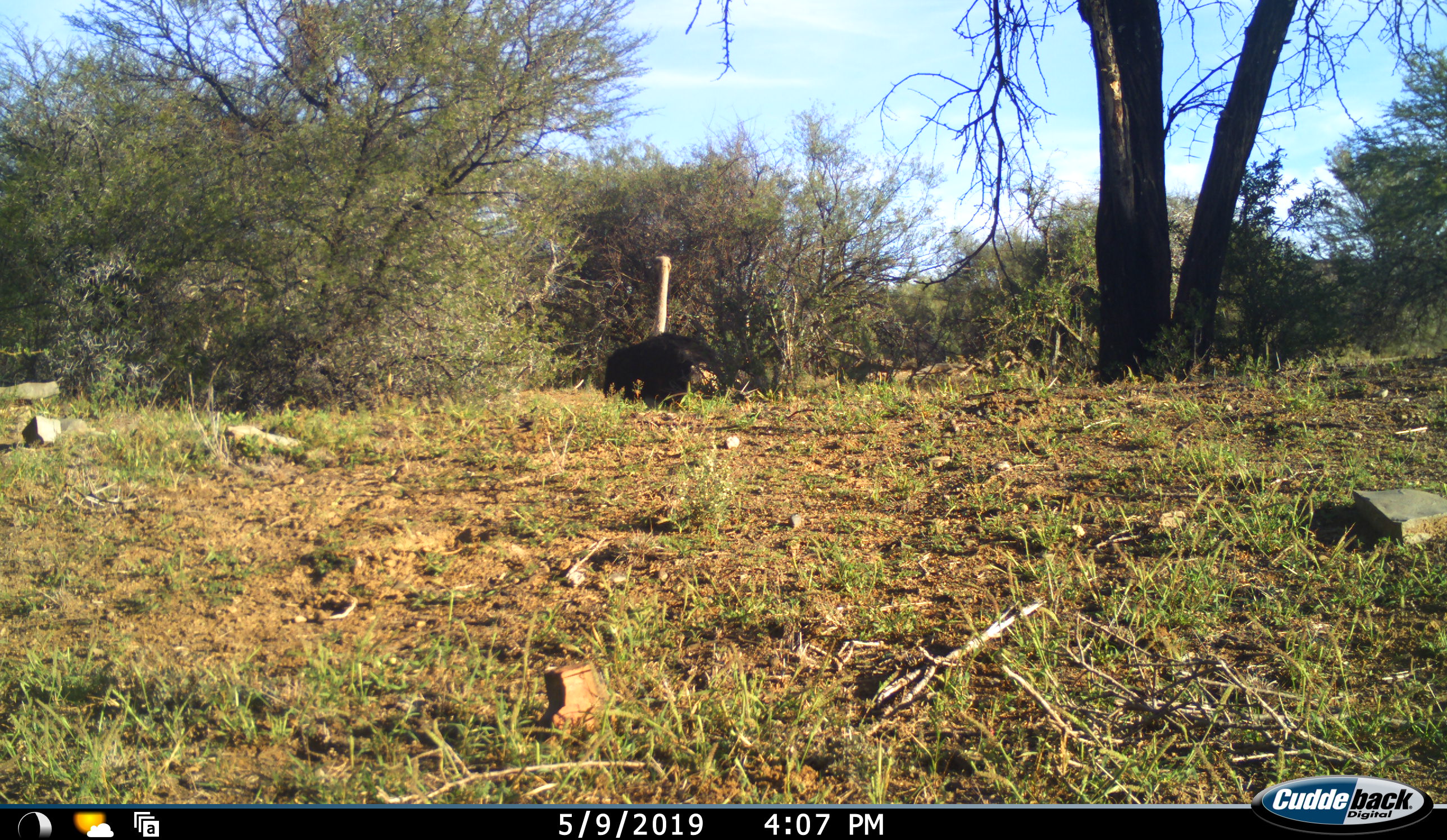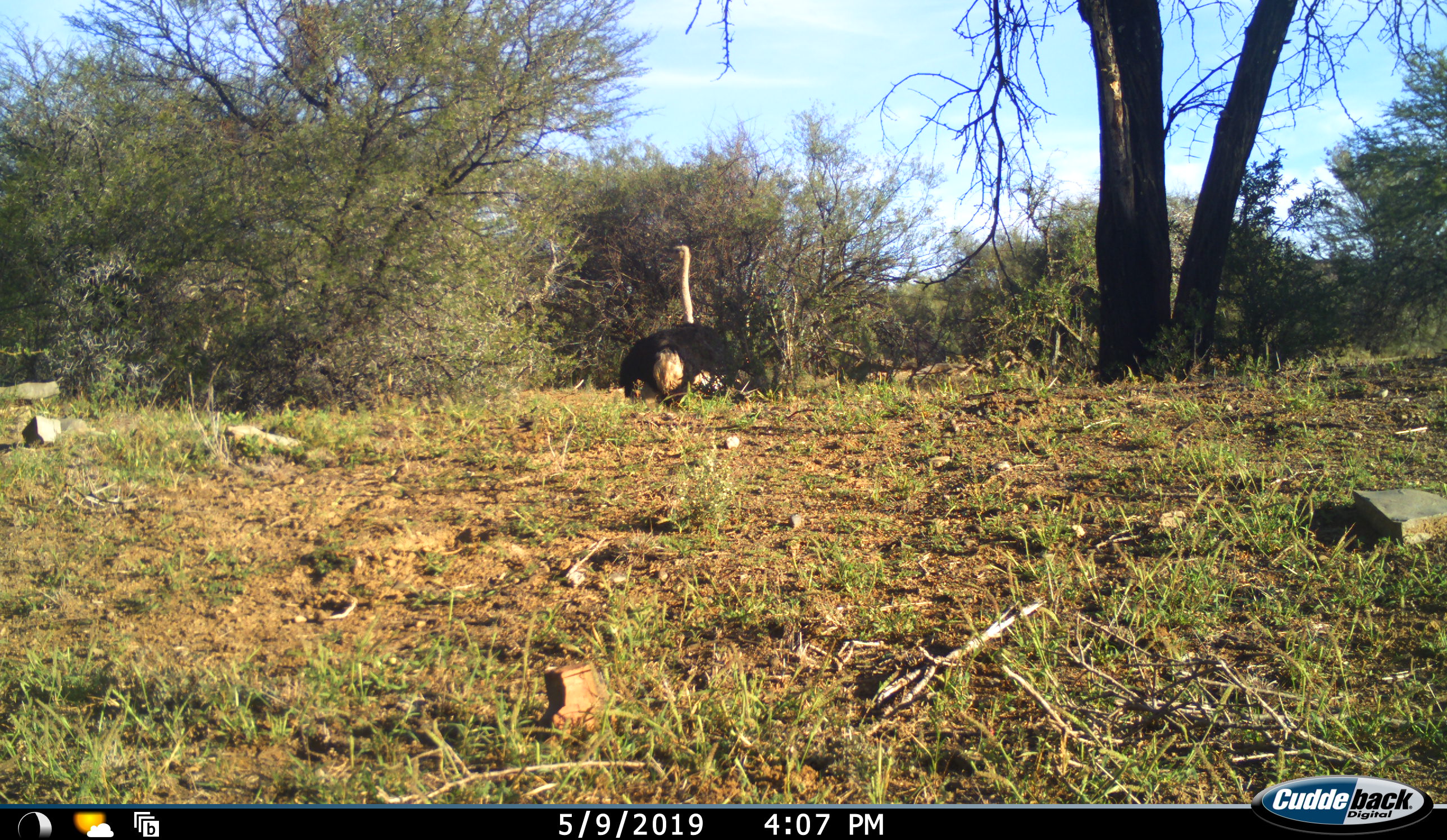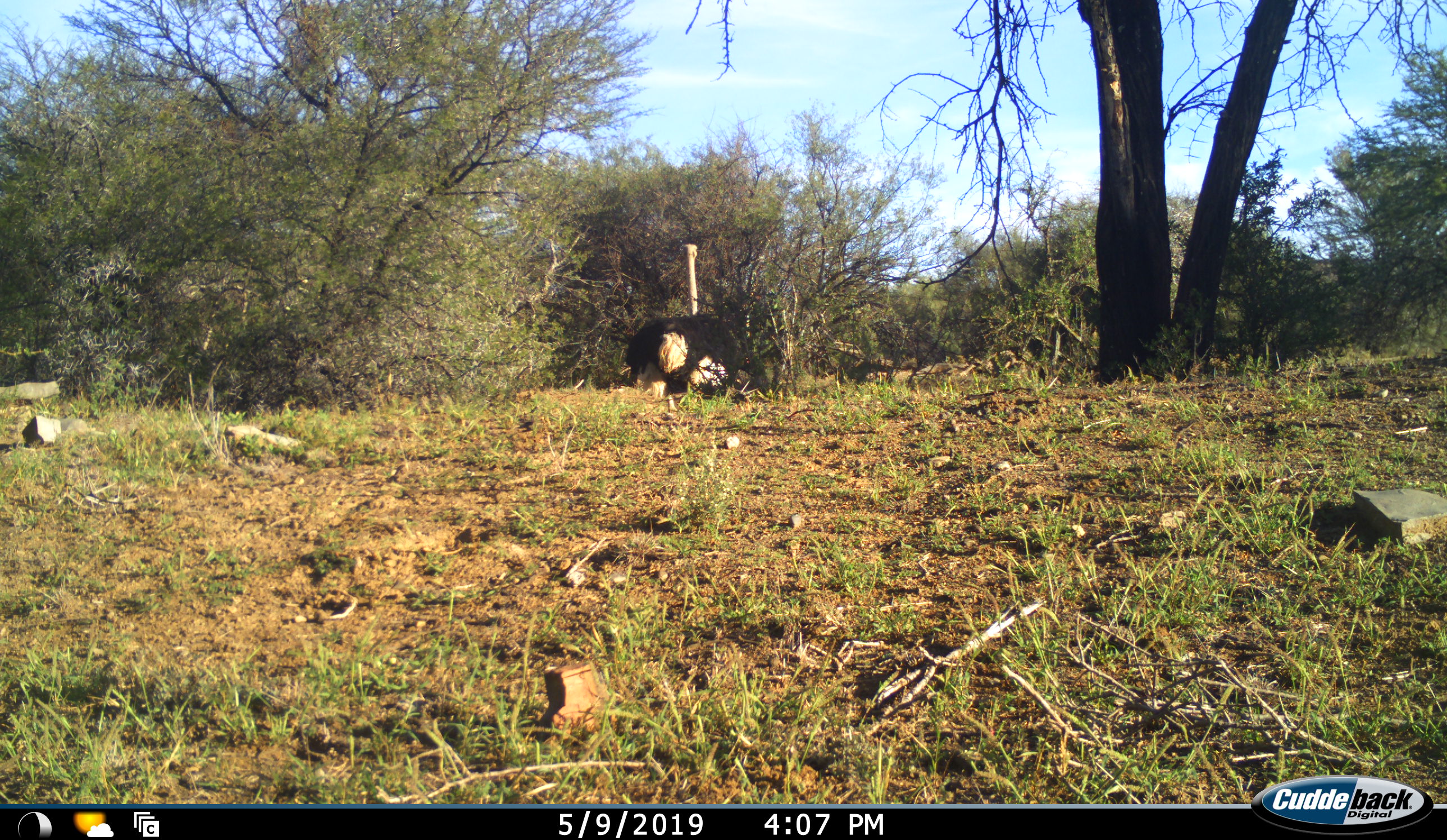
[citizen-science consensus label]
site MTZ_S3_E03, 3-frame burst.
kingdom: Animalia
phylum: Chordata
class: Aves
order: Struthioniformes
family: Struthionidae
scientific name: Struthionidae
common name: ostrich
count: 1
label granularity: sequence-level